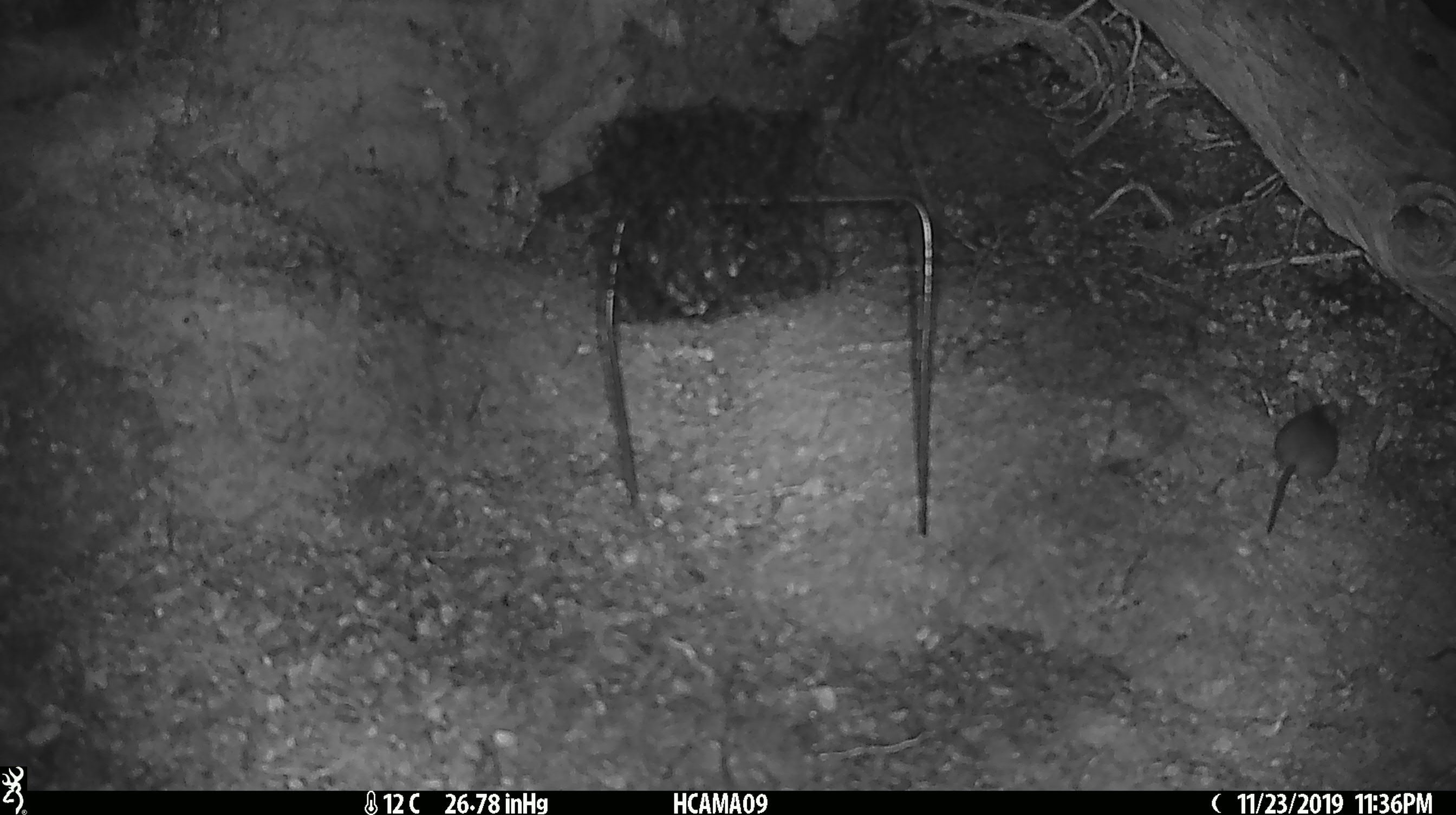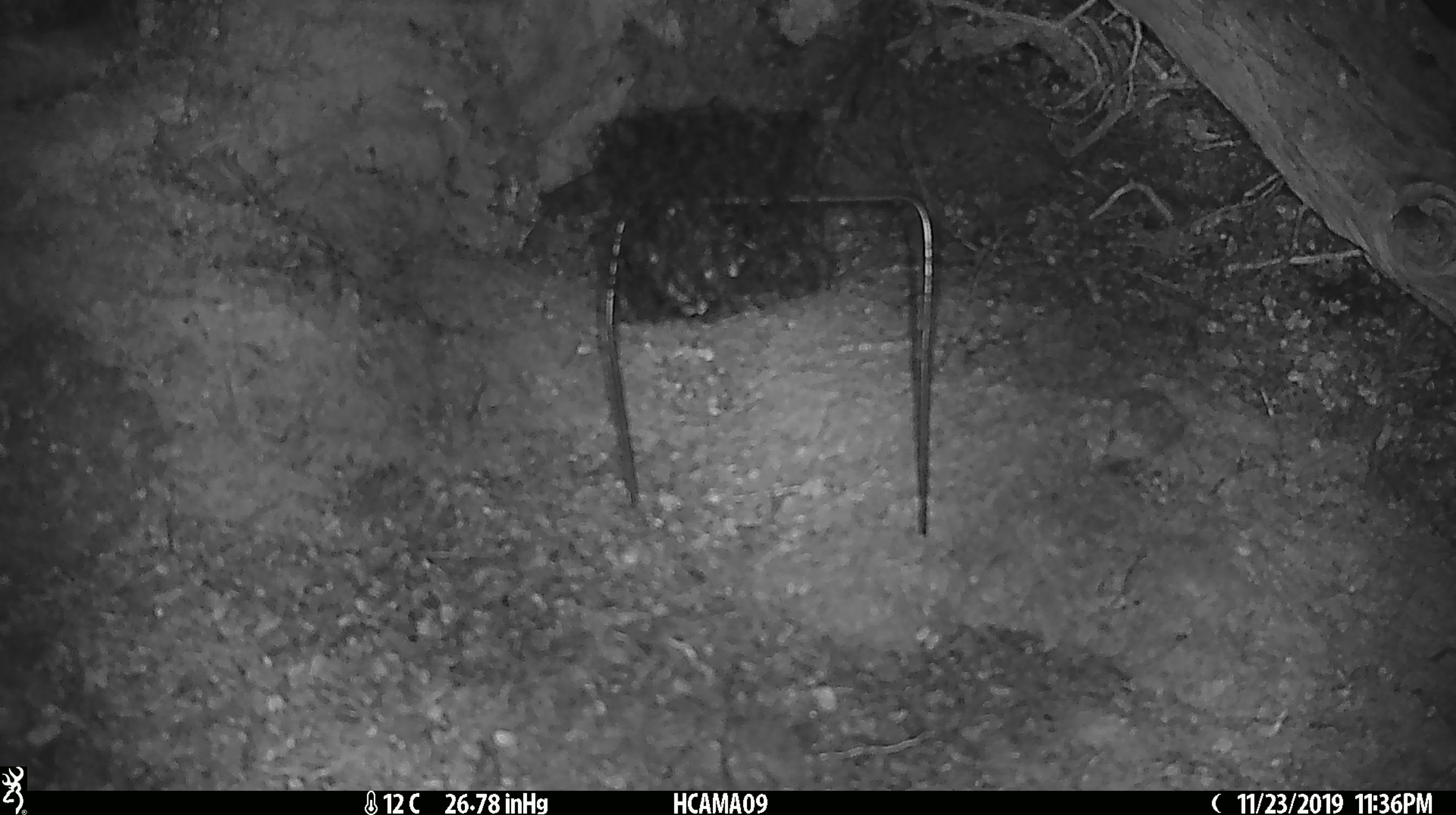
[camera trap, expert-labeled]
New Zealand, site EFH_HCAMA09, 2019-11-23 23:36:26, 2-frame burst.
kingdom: Animalia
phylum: Chordata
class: Mammalia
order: Rodentia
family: Muridae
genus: Mus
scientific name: Mus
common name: mouse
Mouse (Mus).